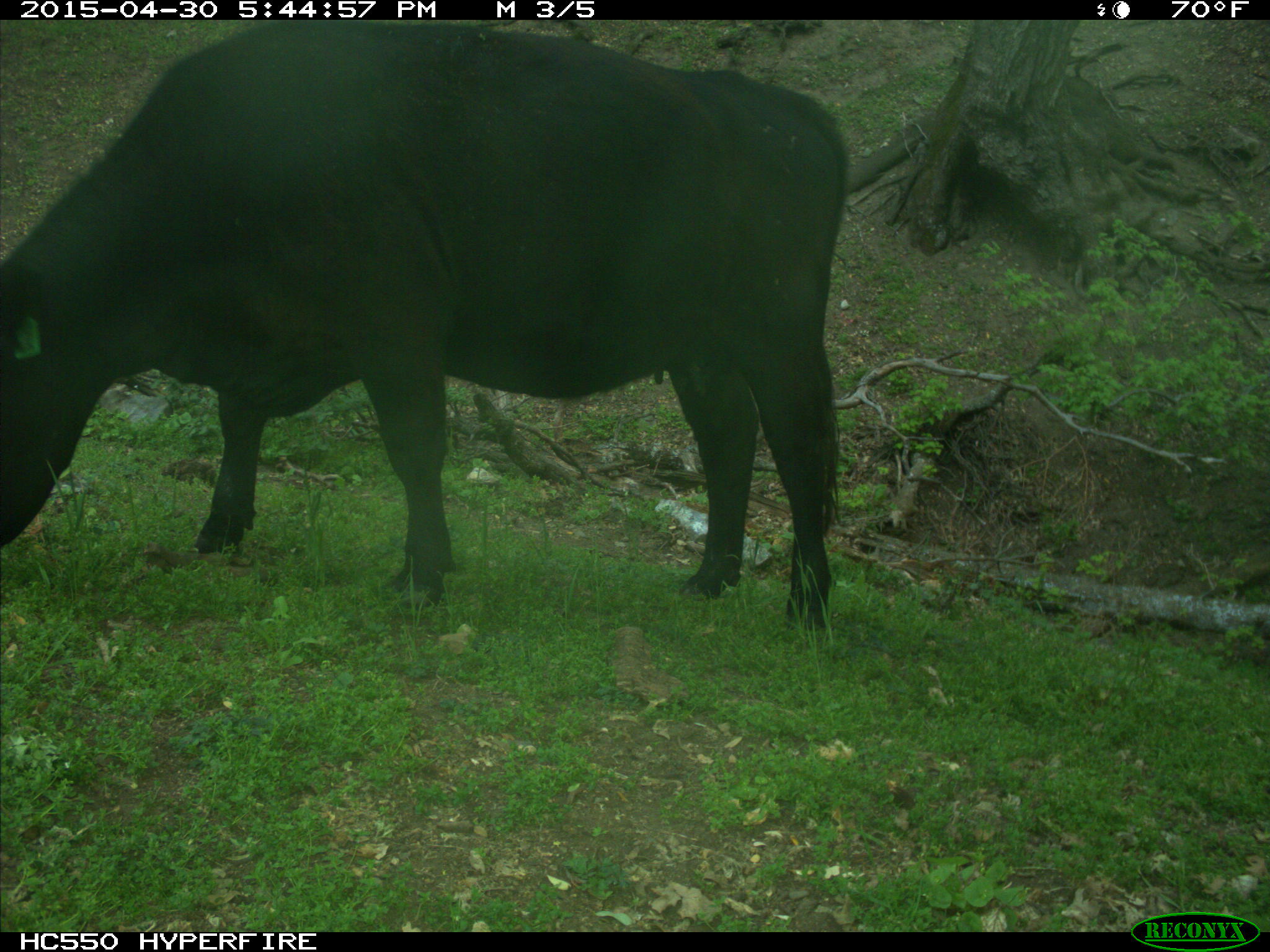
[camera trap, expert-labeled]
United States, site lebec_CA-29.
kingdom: Animalia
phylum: Chordata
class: Mammalia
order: Artiodactyla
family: Bovidae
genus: Bos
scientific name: Bos taurus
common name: domestic cow